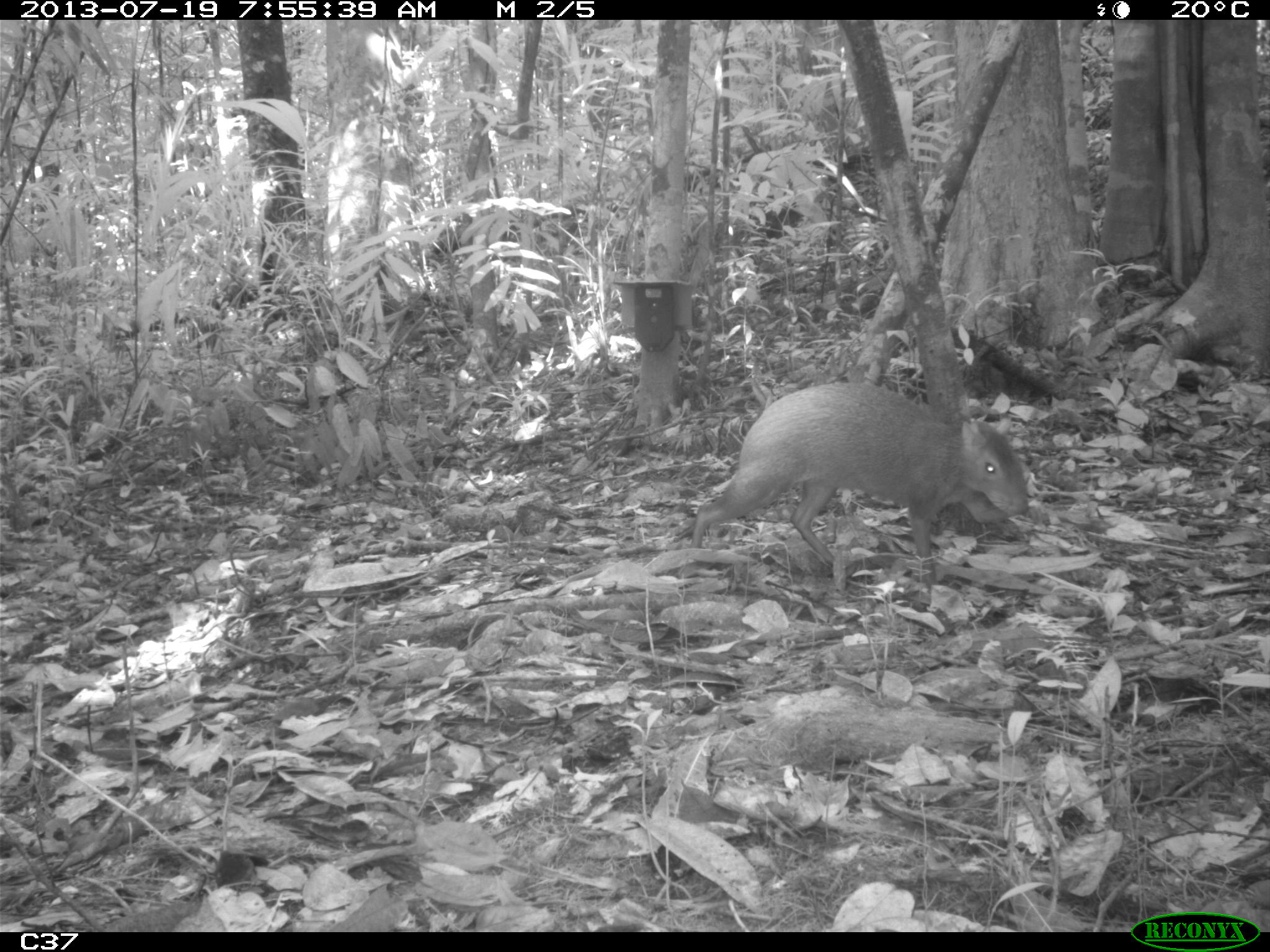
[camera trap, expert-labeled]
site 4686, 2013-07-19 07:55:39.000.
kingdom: Animalia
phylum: Chordata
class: Mammalia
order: Rodentia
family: Dasyproctidae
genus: Dasyprocta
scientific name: Dasyprocta leporina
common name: red-rumped agouti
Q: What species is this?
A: Dasyprocta leporina (red-rumped agouti).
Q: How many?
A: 2.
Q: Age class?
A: Adult.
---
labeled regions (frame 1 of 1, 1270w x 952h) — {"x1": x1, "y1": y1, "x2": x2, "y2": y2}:
dasyprocta leporina: {"x1": 690, "y1": 380, "x2": 1029, "y2": 583}